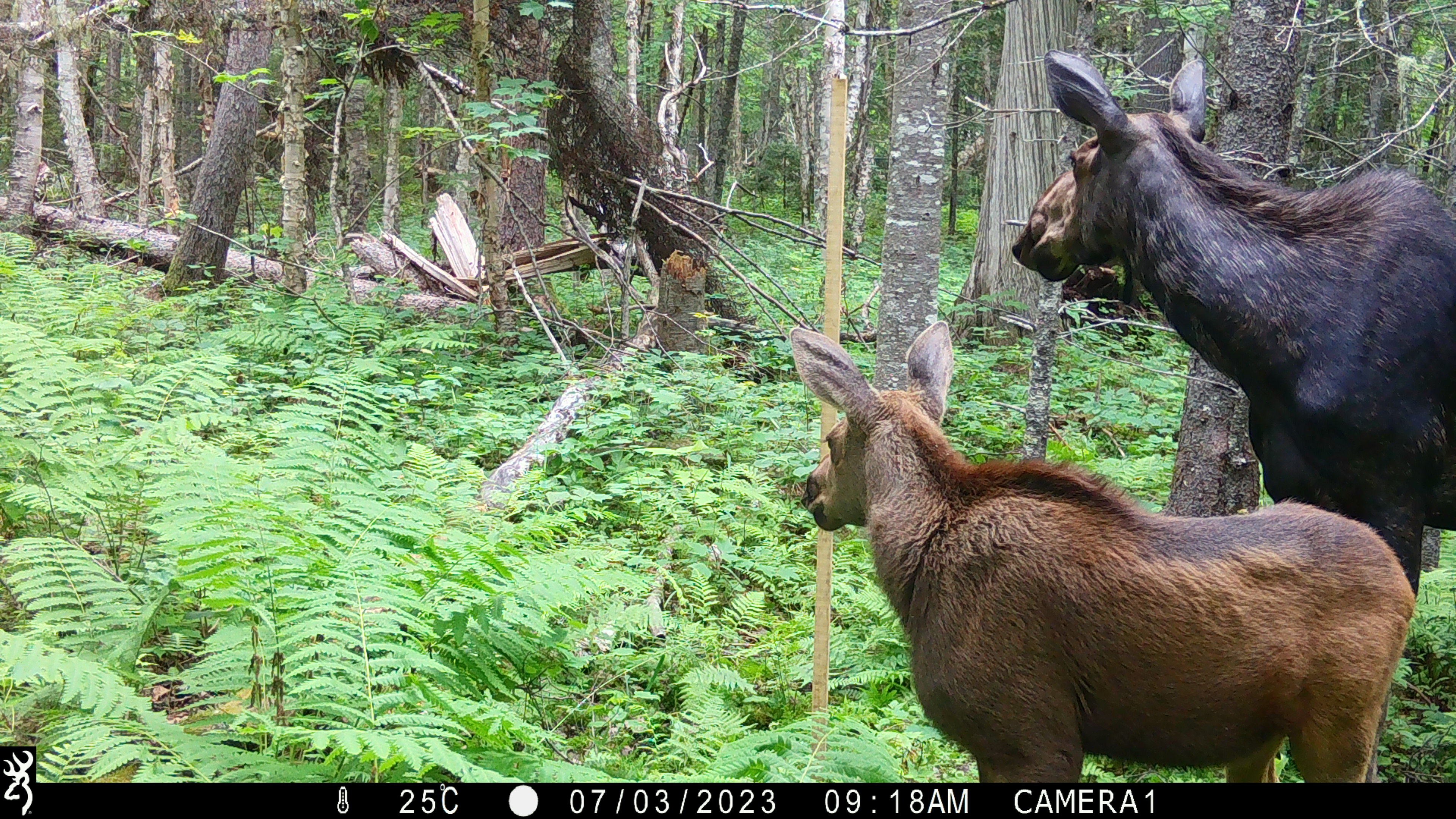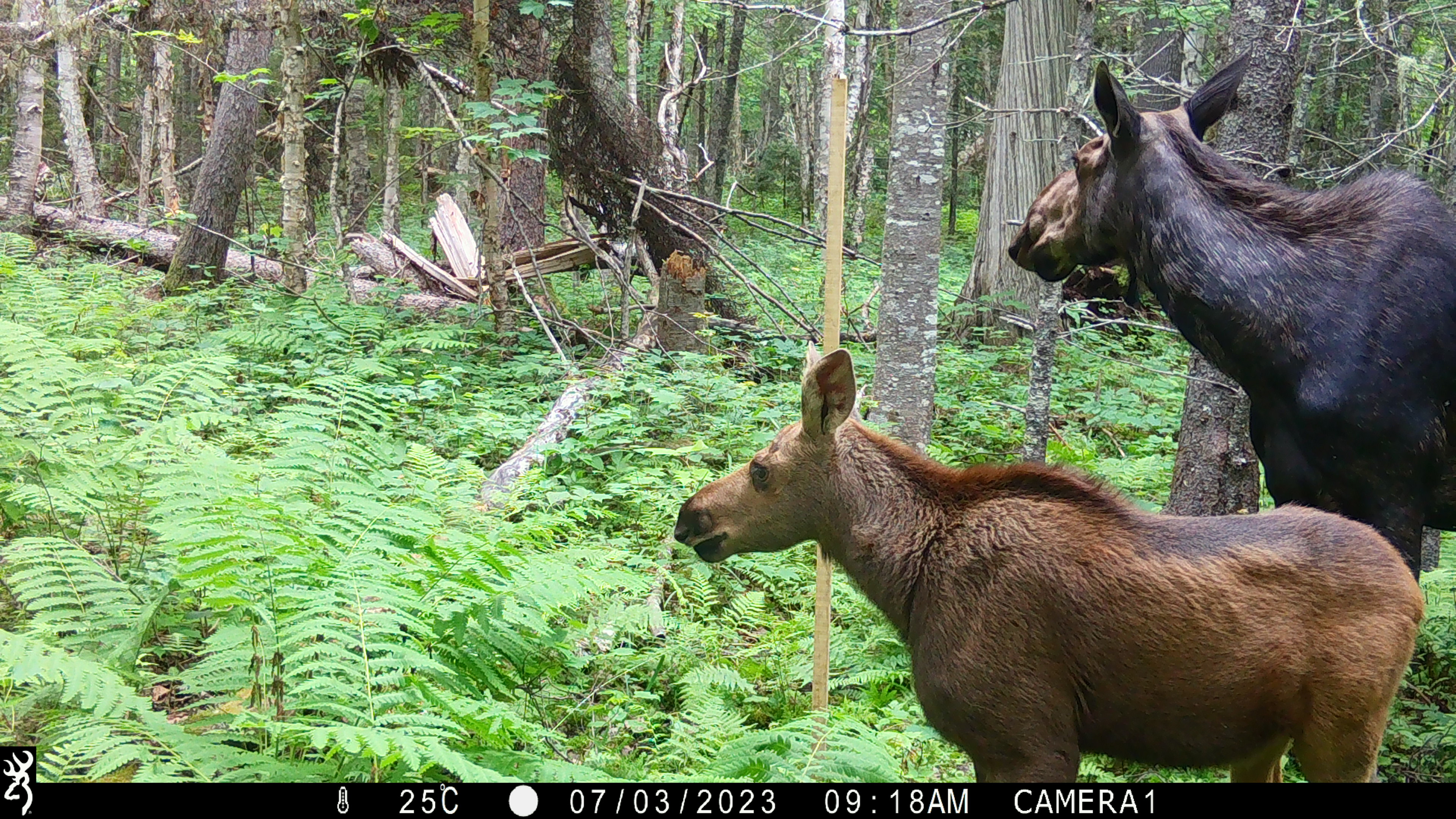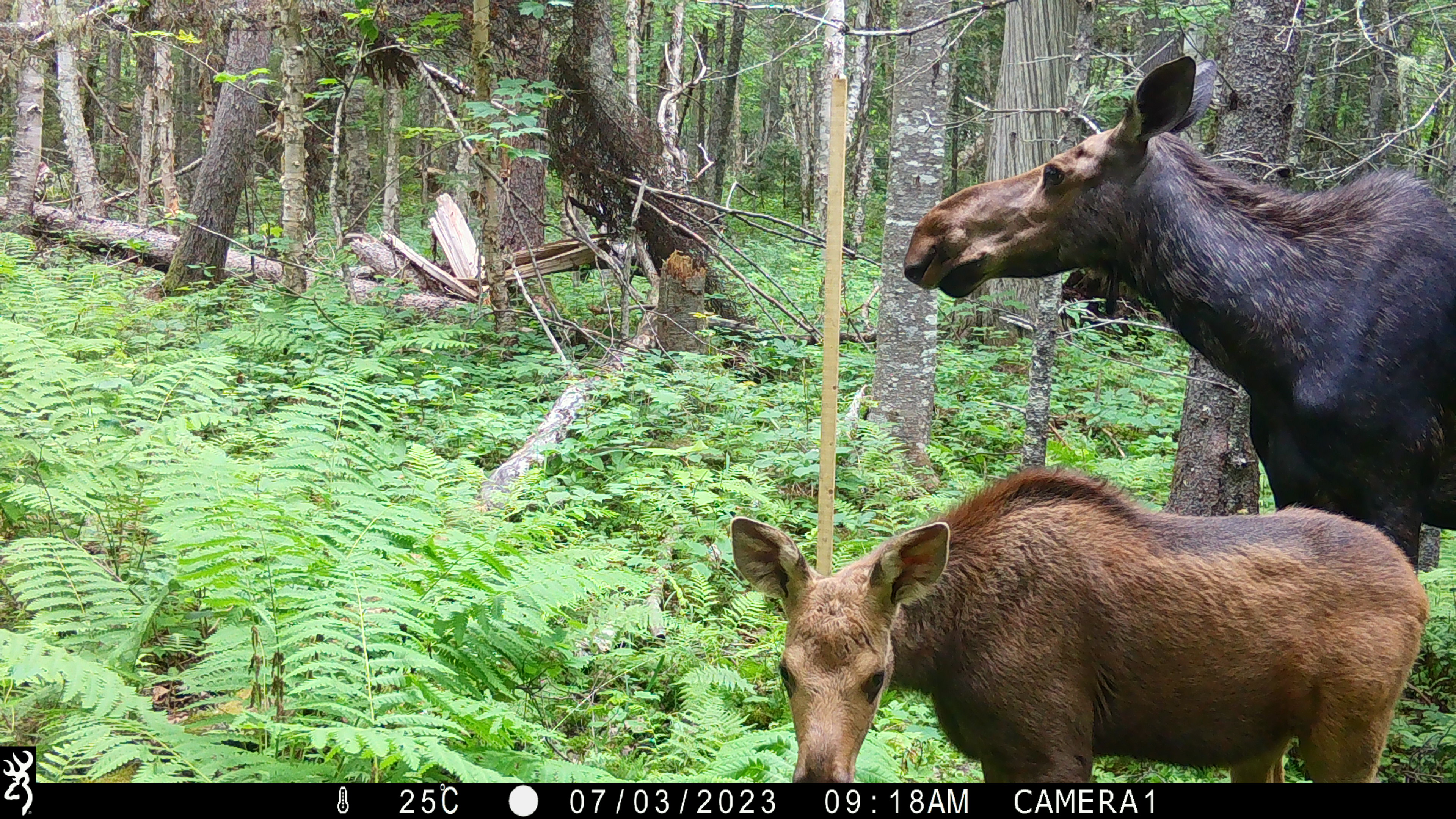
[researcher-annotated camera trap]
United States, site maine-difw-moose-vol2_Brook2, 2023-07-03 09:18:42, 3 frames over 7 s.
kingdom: Animalia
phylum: Chordata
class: Mammalia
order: Artiodactyla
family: Cervidae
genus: Alces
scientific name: Alces alces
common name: moose